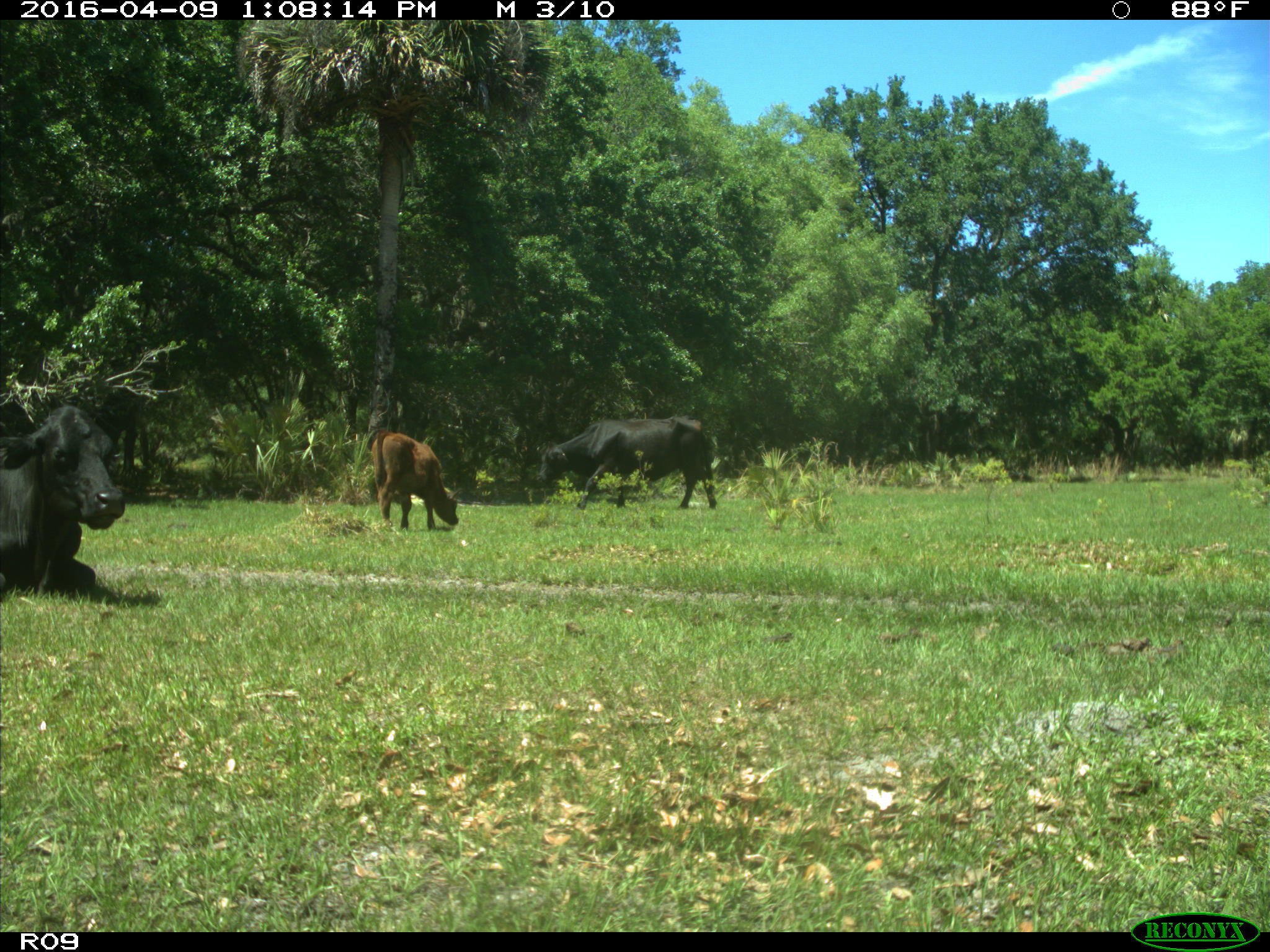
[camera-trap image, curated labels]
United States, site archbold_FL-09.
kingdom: Animalia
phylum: Chordata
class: Mammalia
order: Artiodactyla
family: Bovidae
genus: Bos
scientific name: Bos taurus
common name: domestic cow